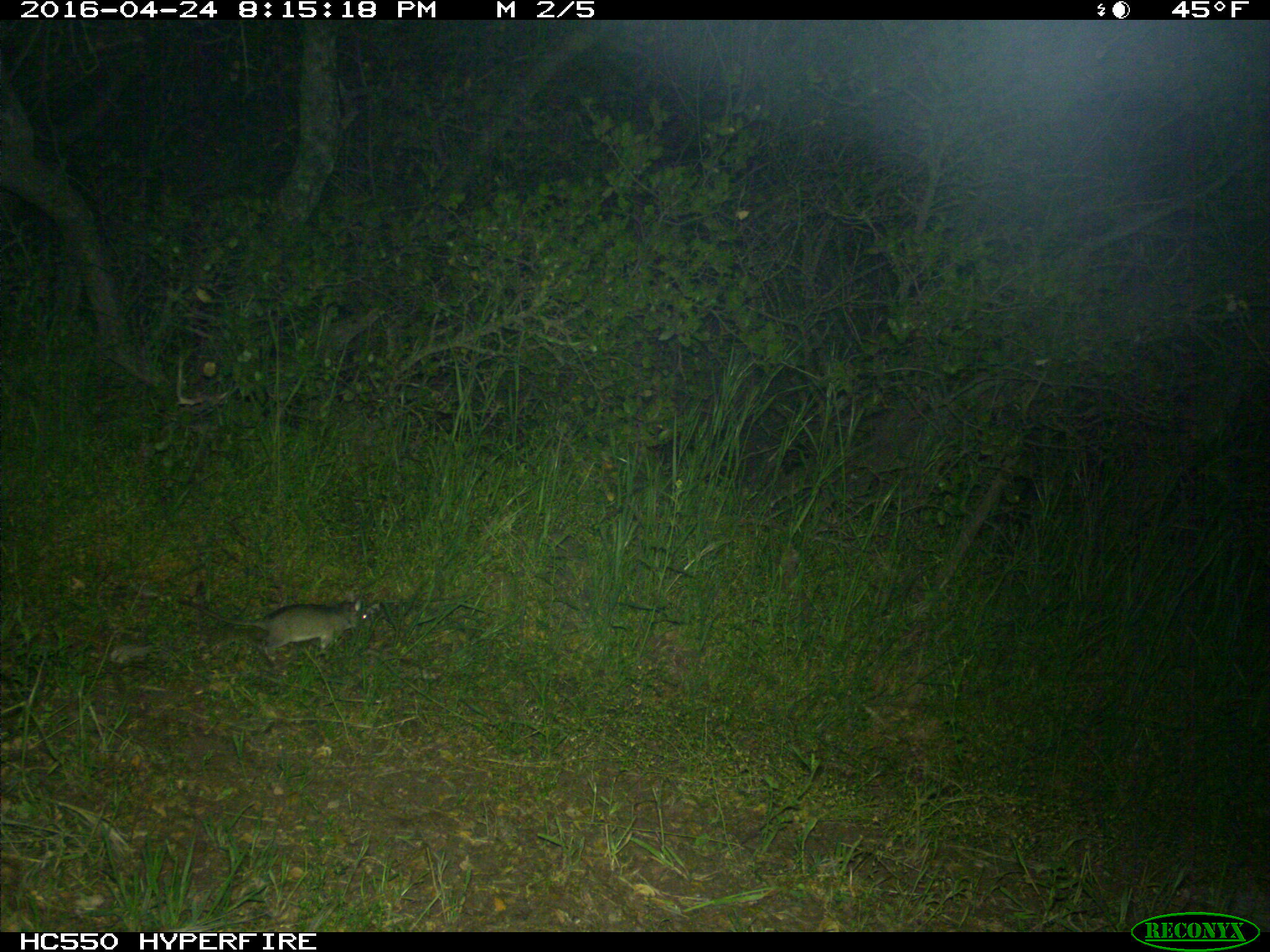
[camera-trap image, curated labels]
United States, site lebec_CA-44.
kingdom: Animalia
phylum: Chordata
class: Mammalia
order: Rodentia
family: Cricetidae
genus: Neotoma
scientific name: Neotoma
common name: pack rat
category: unidentified pack rat